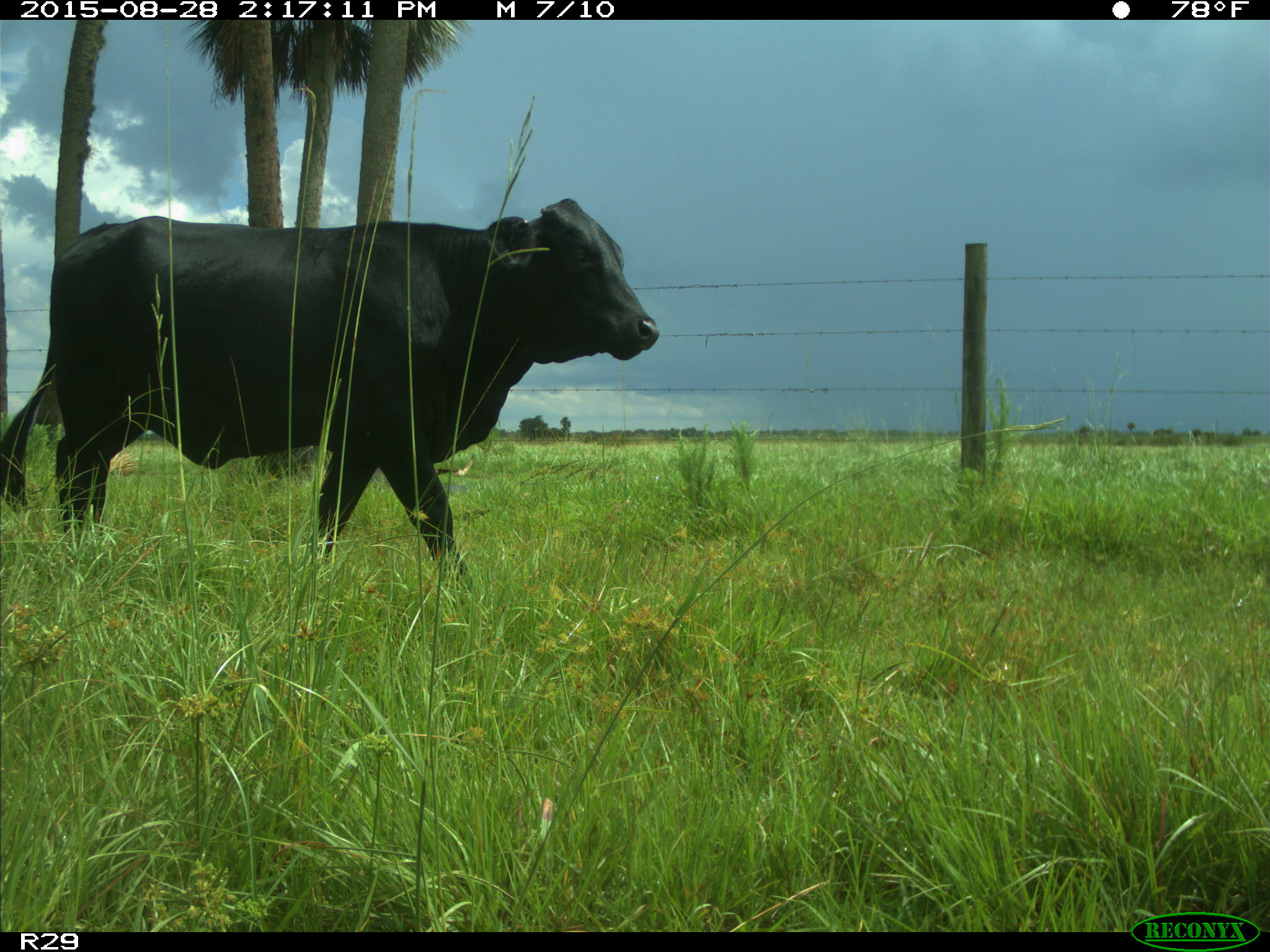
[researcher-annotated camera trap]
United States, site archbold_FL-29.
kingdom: Animalia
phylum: Chordata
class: Mammalia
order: Artiodactyla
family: Bovidae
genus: Bos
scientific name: Bos taurus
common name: domestic cow